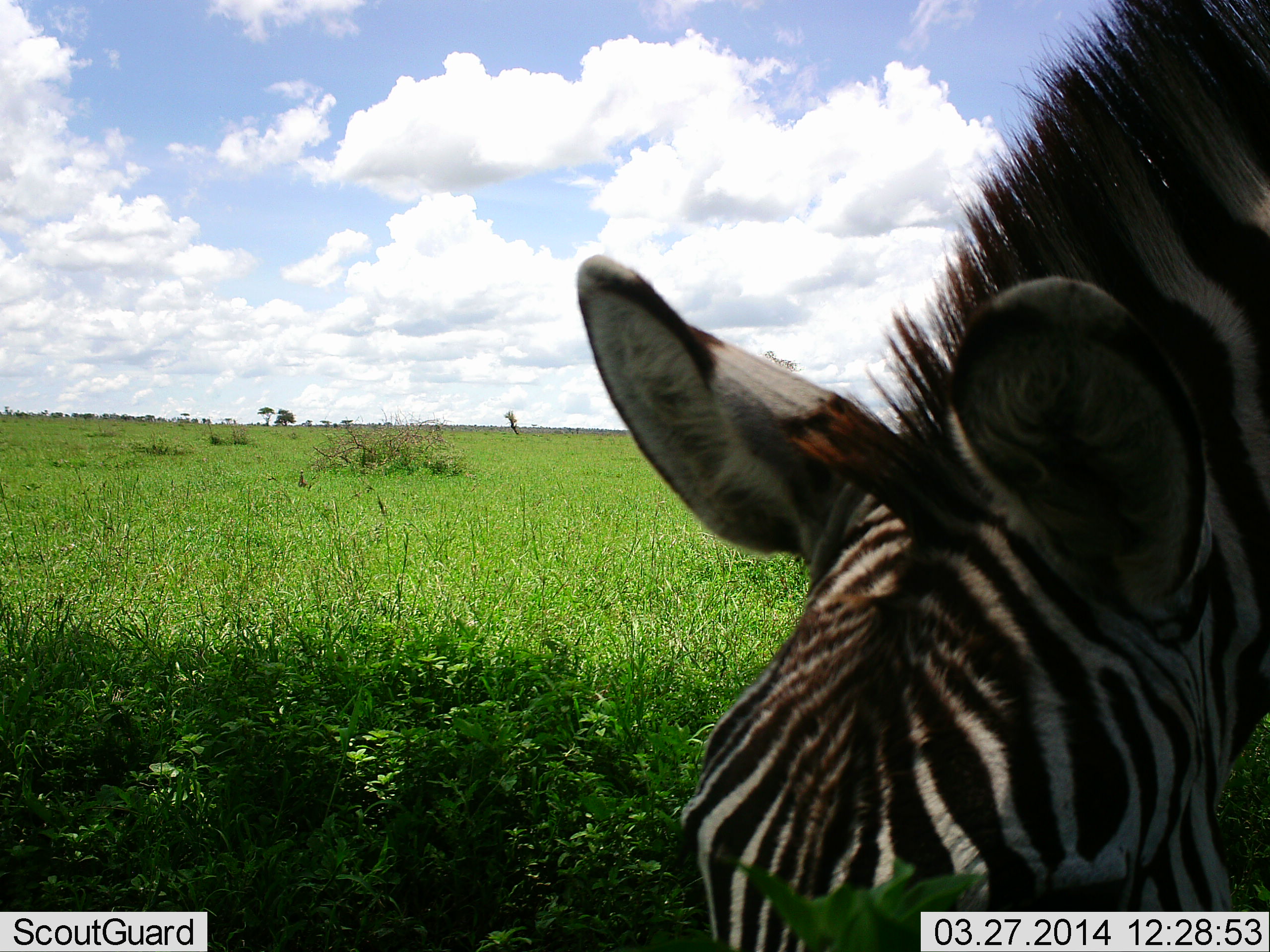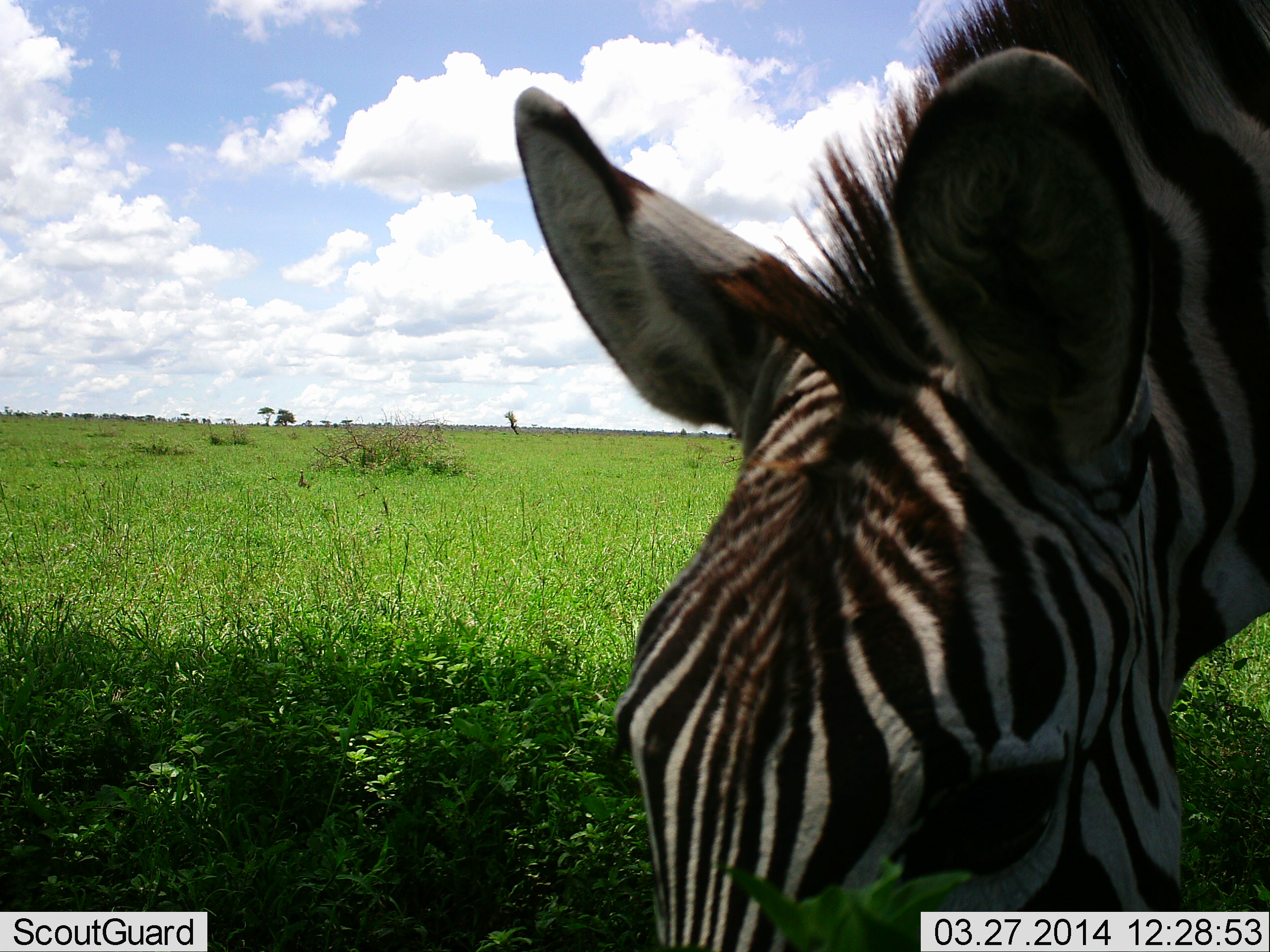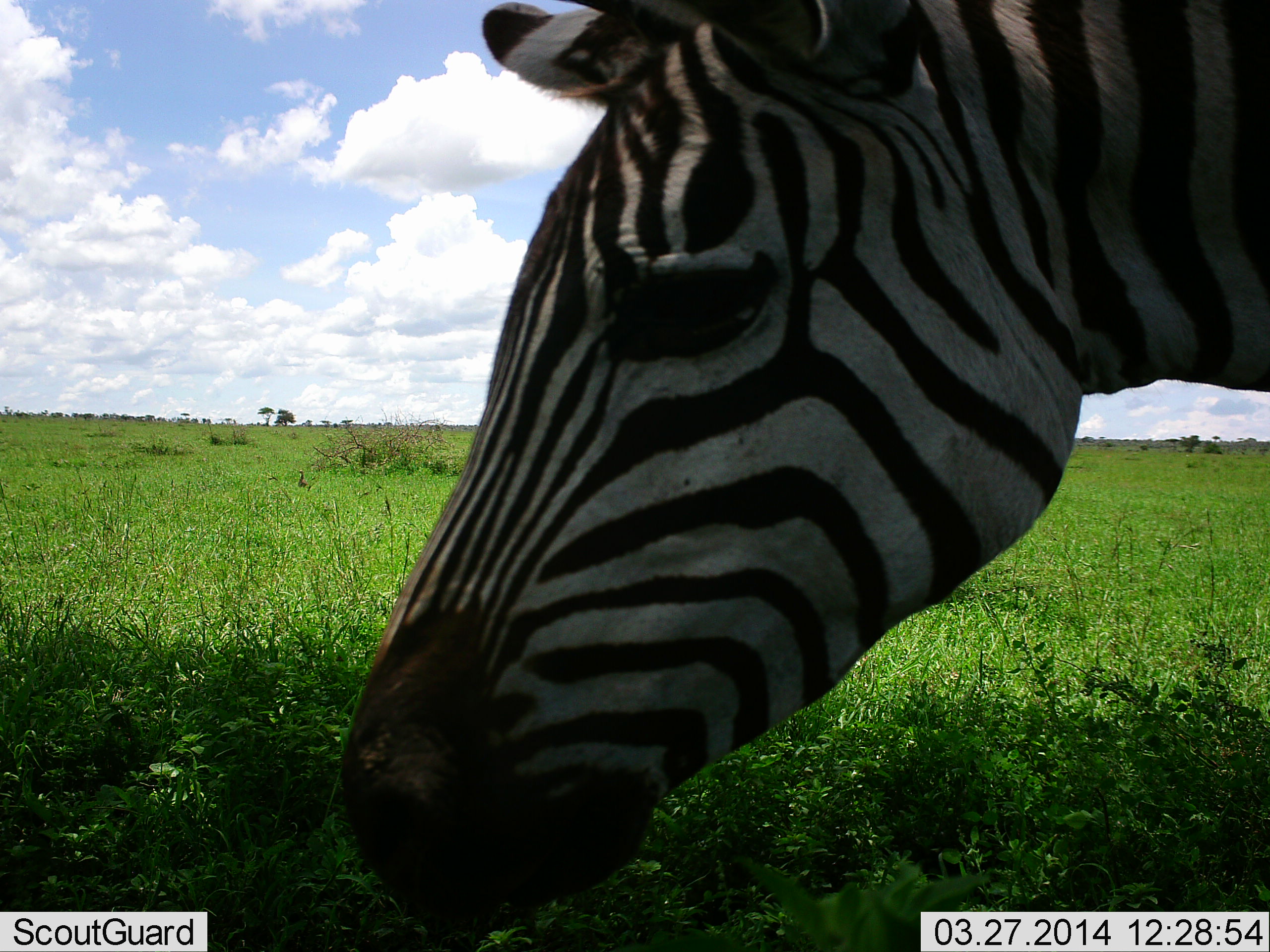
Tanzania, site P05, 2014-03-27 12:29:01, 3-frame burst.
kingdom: Animalia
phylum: Chordata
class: Mammalia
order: Perissodactyla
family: Equidae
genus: Equus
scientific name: Equus quagga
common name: plains zebra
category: zebra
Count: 1.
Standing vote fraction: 30%.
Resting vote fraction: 0%.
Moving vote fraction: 0%.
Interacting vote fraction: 0%.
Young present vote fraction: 0%.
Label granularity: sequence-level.